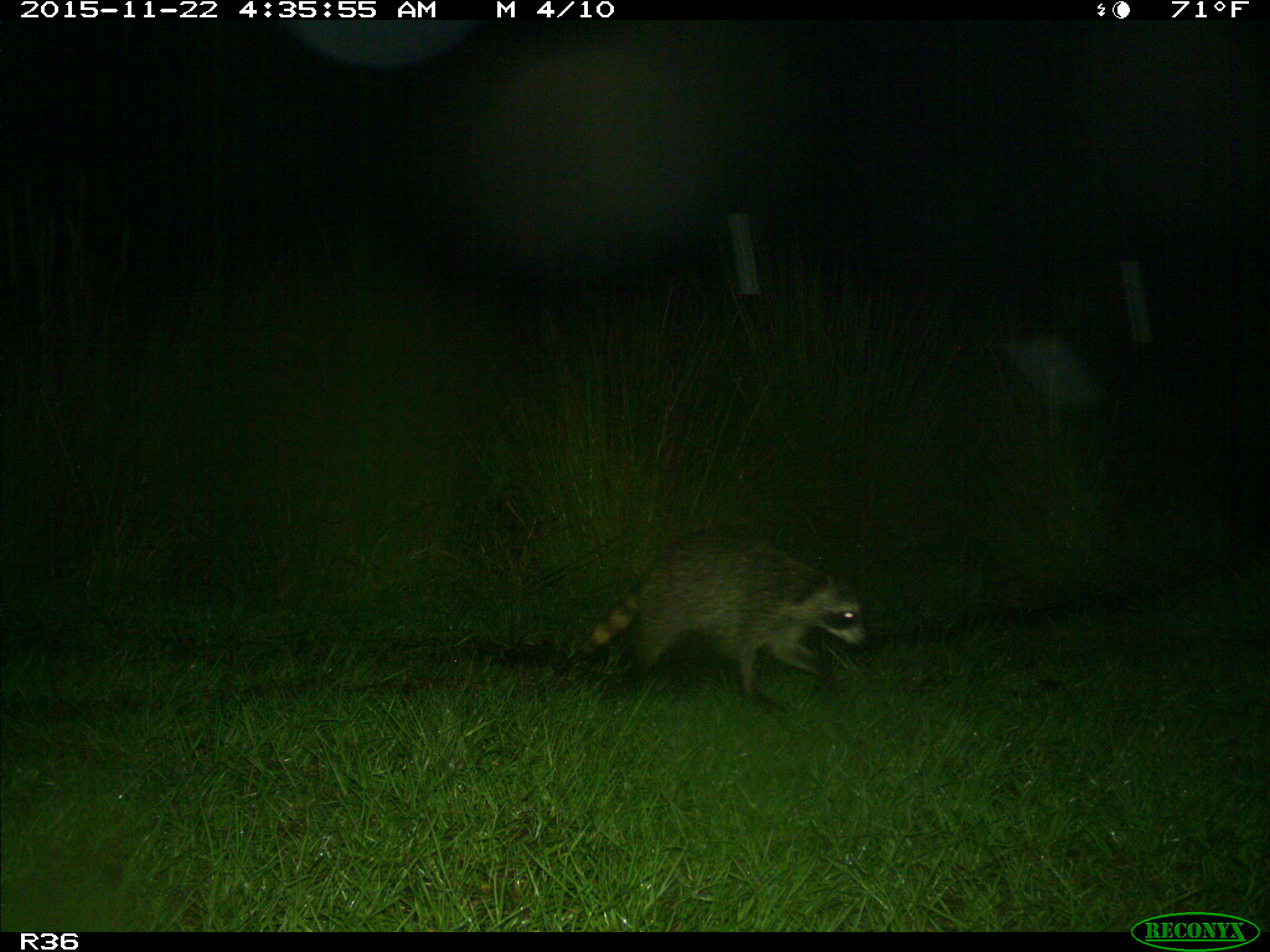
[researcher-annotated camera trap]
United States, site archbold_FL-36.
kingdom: Animalia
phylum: Chordata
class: Mammalia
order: Carnivora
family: Procyonidae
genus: Procyon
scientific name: Procyon lotor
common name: common raccoon